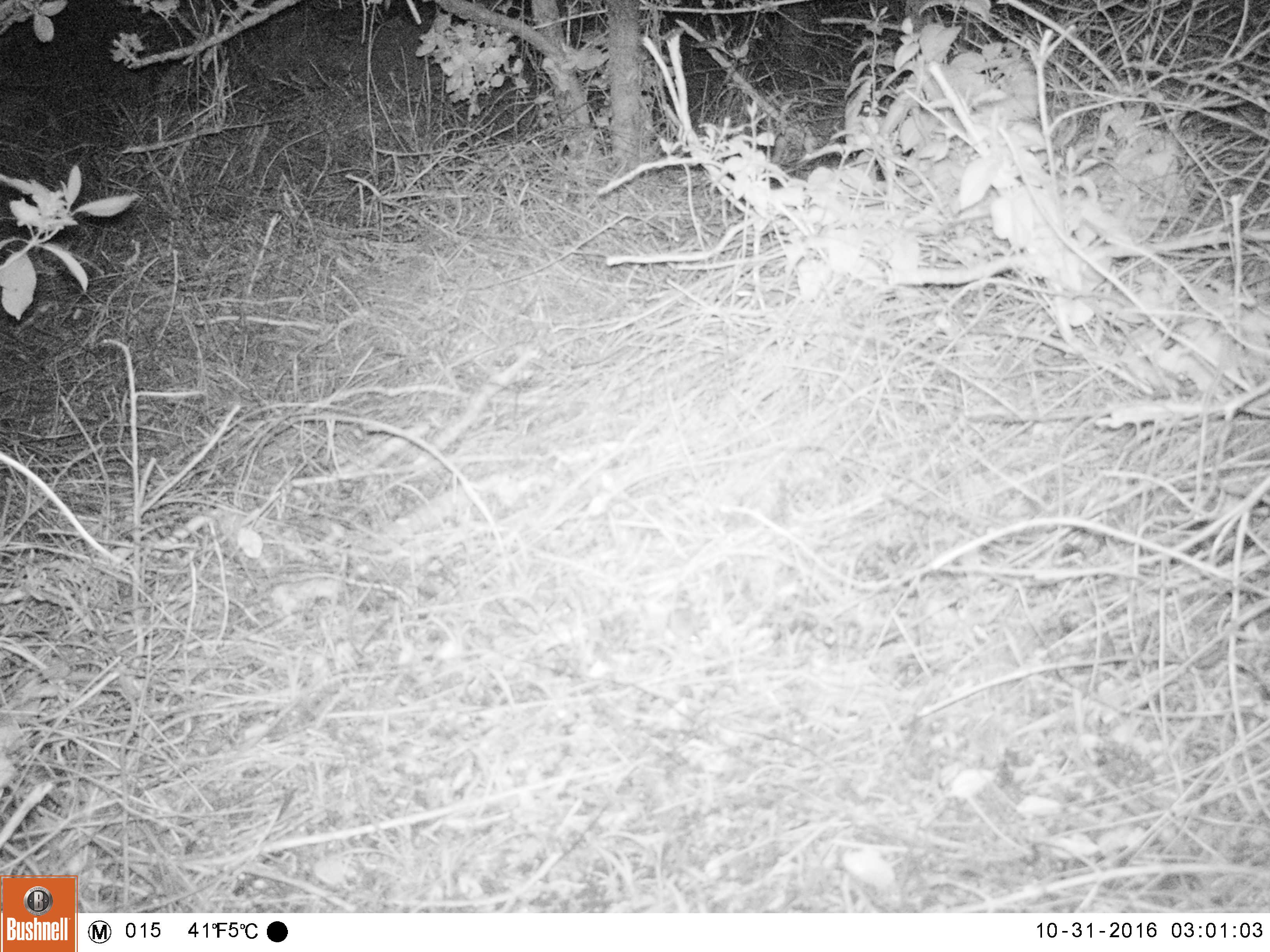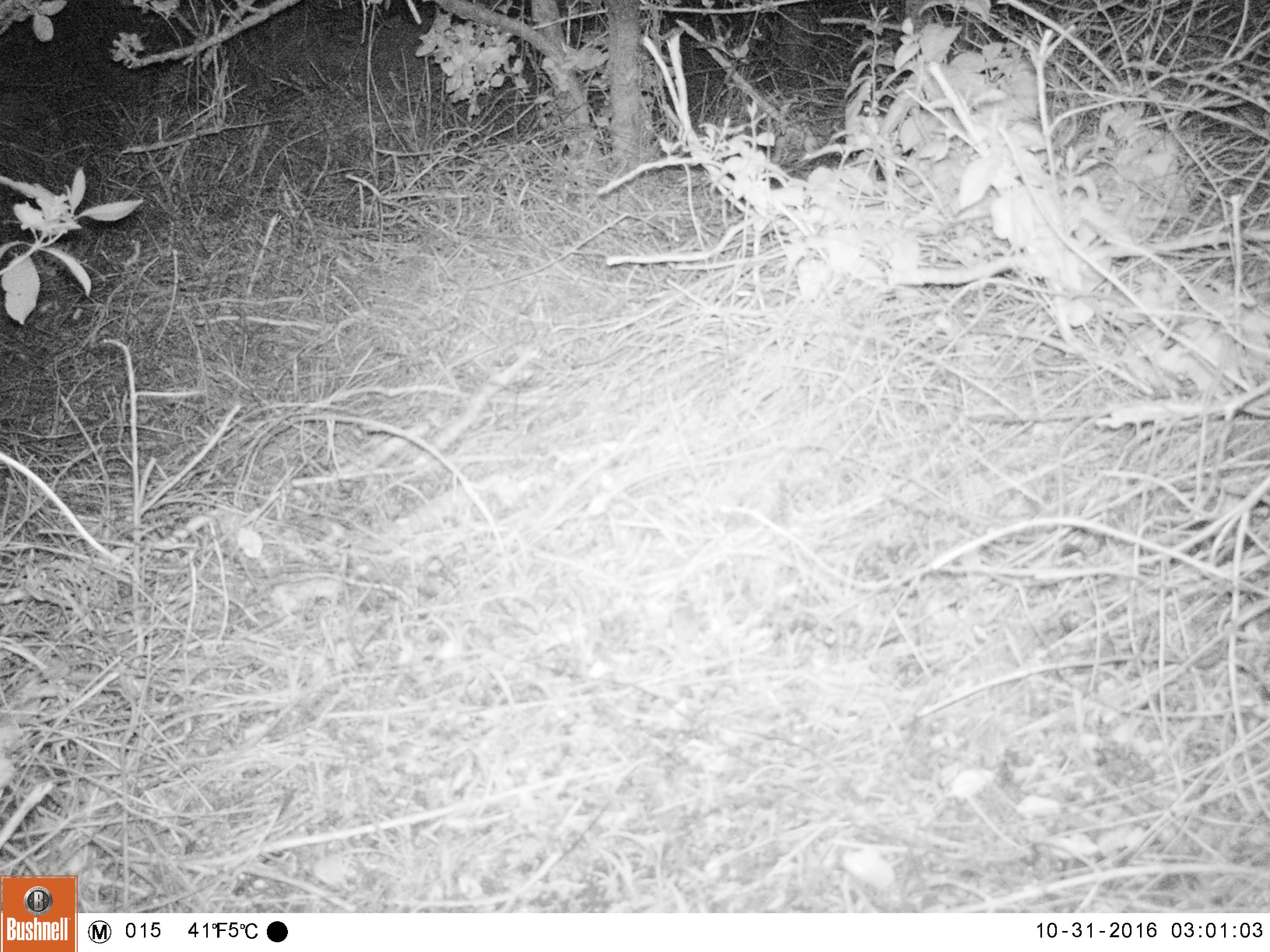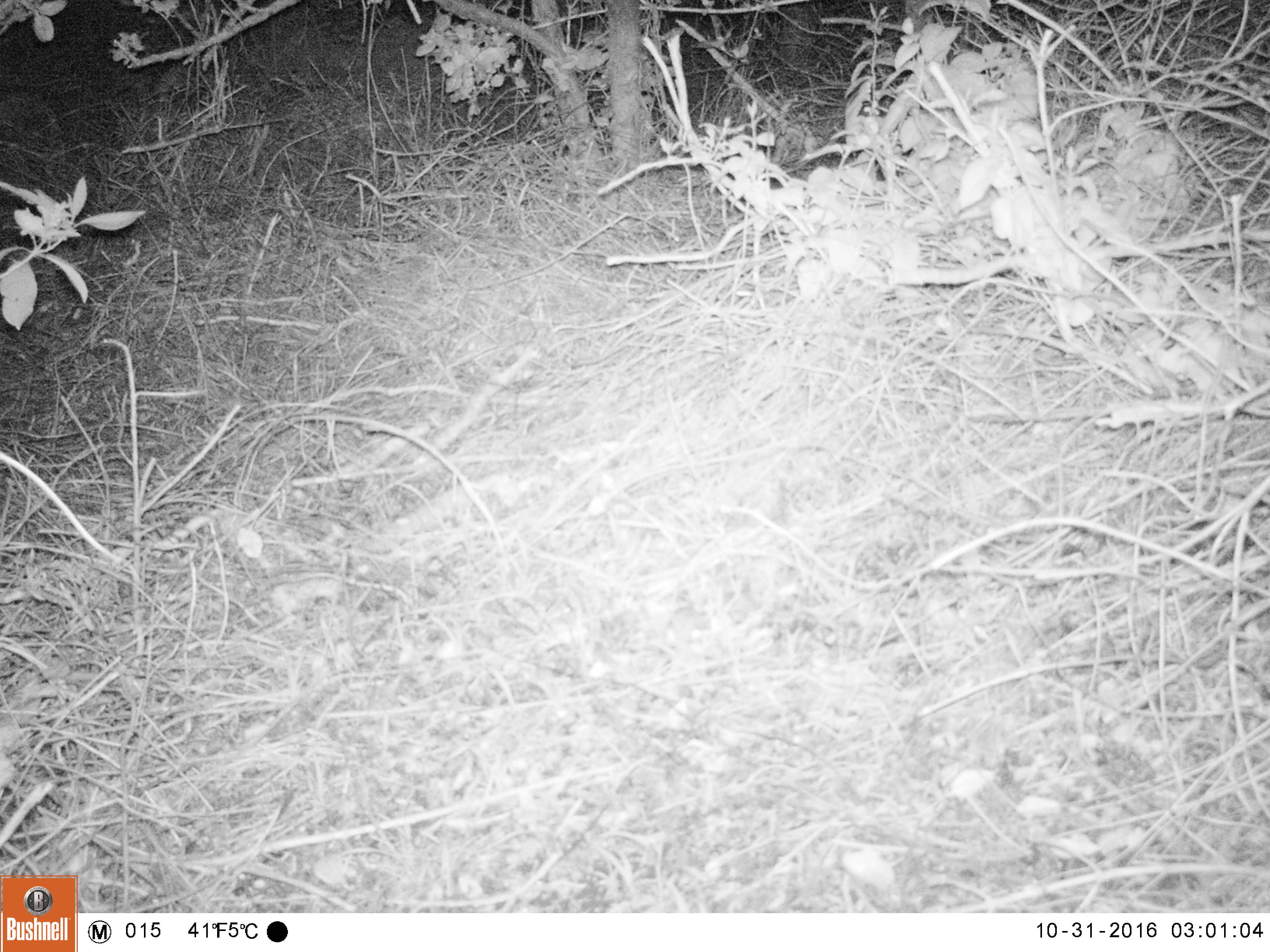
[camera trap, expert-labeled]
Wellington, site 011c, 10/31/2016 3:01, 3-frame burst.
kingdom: Animalia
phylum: Chordata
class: Mammalia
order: Rodentia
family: Muridae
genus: Mus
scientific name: Mus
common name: mouse